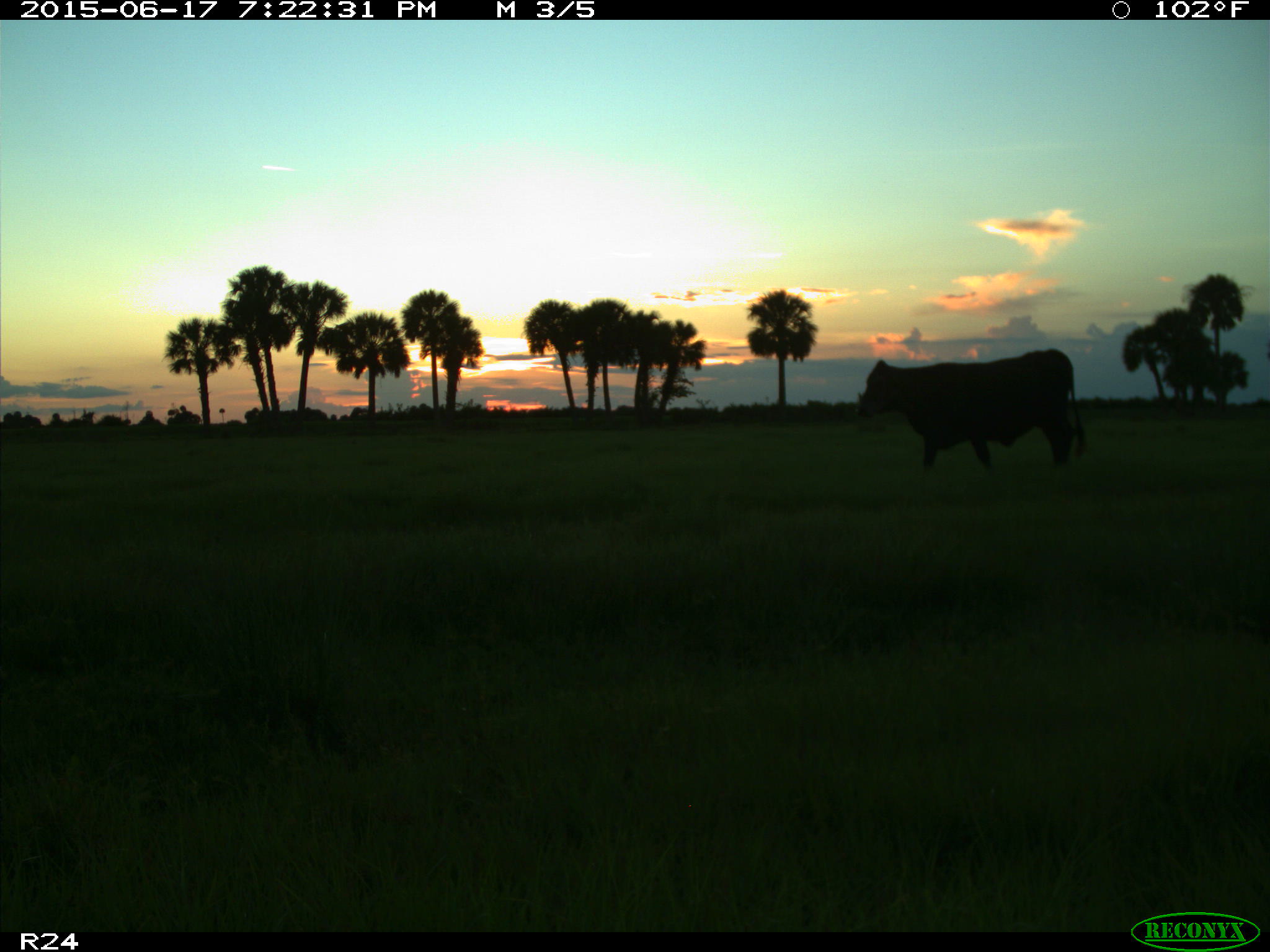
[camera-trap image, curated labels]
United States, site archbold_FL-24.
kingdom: Animalia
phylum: Chordata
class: Mammalia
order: Artiodactyla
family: Bovidae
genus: Bos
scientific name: Bos taurus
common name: domestic cow